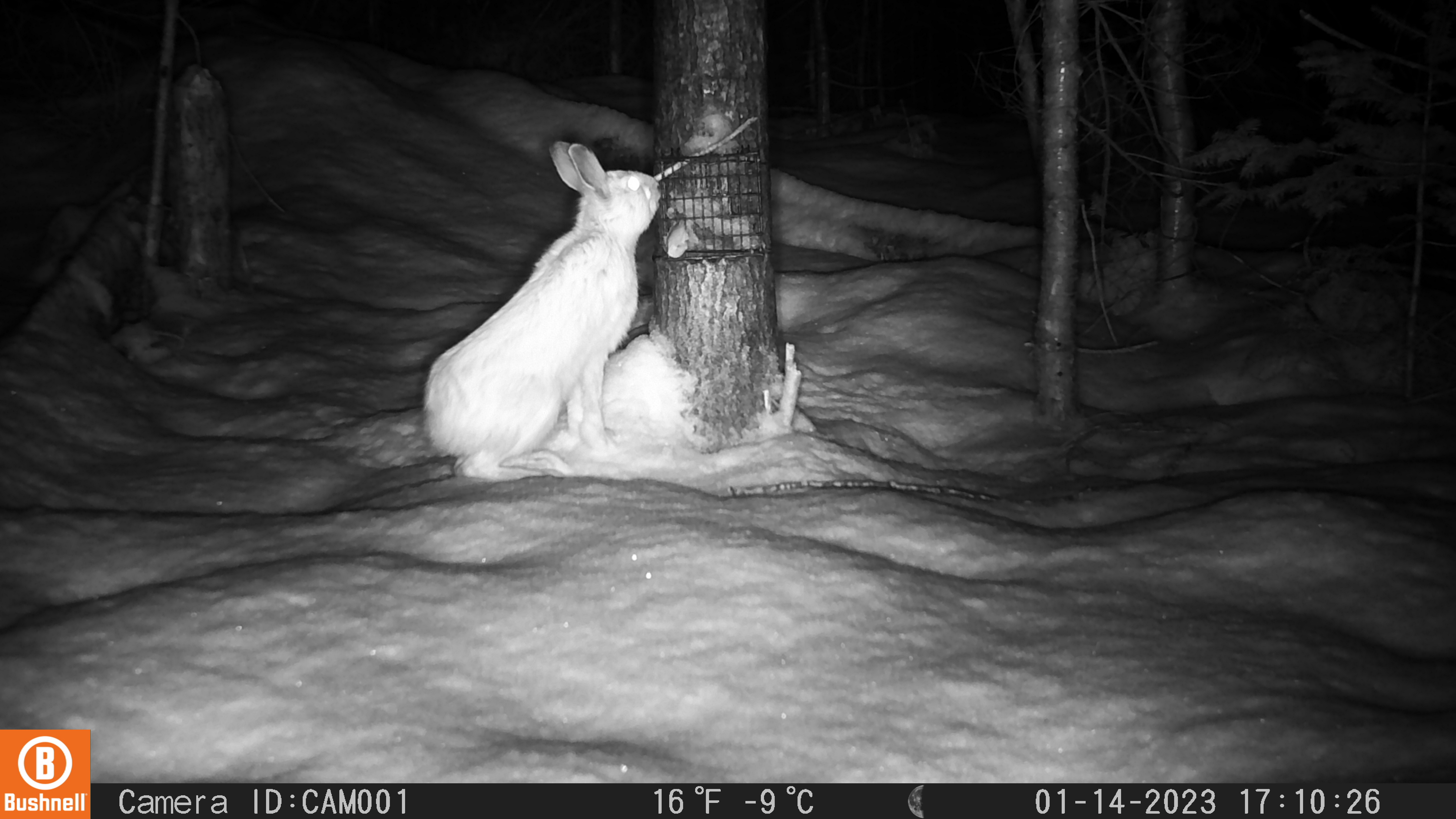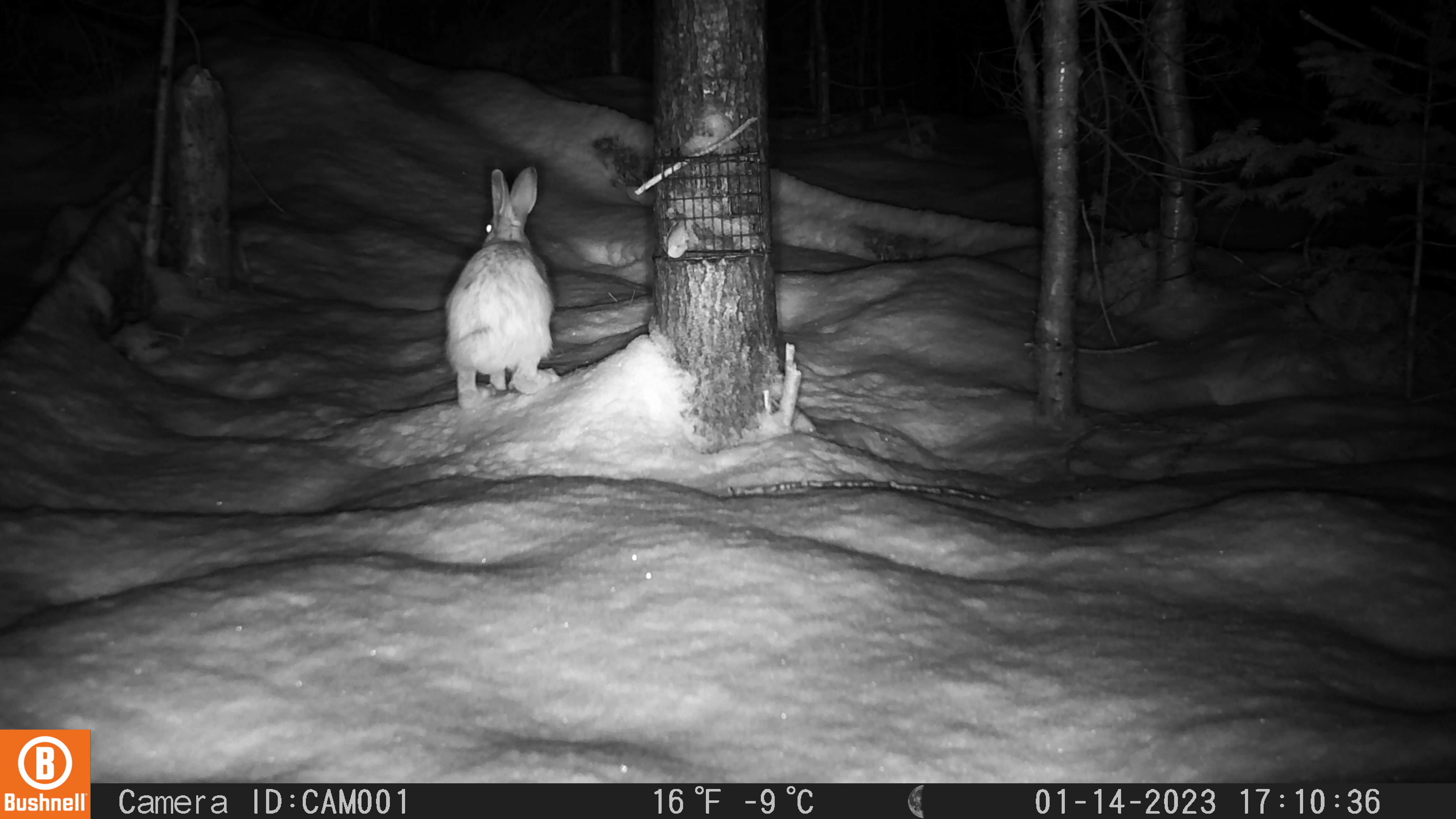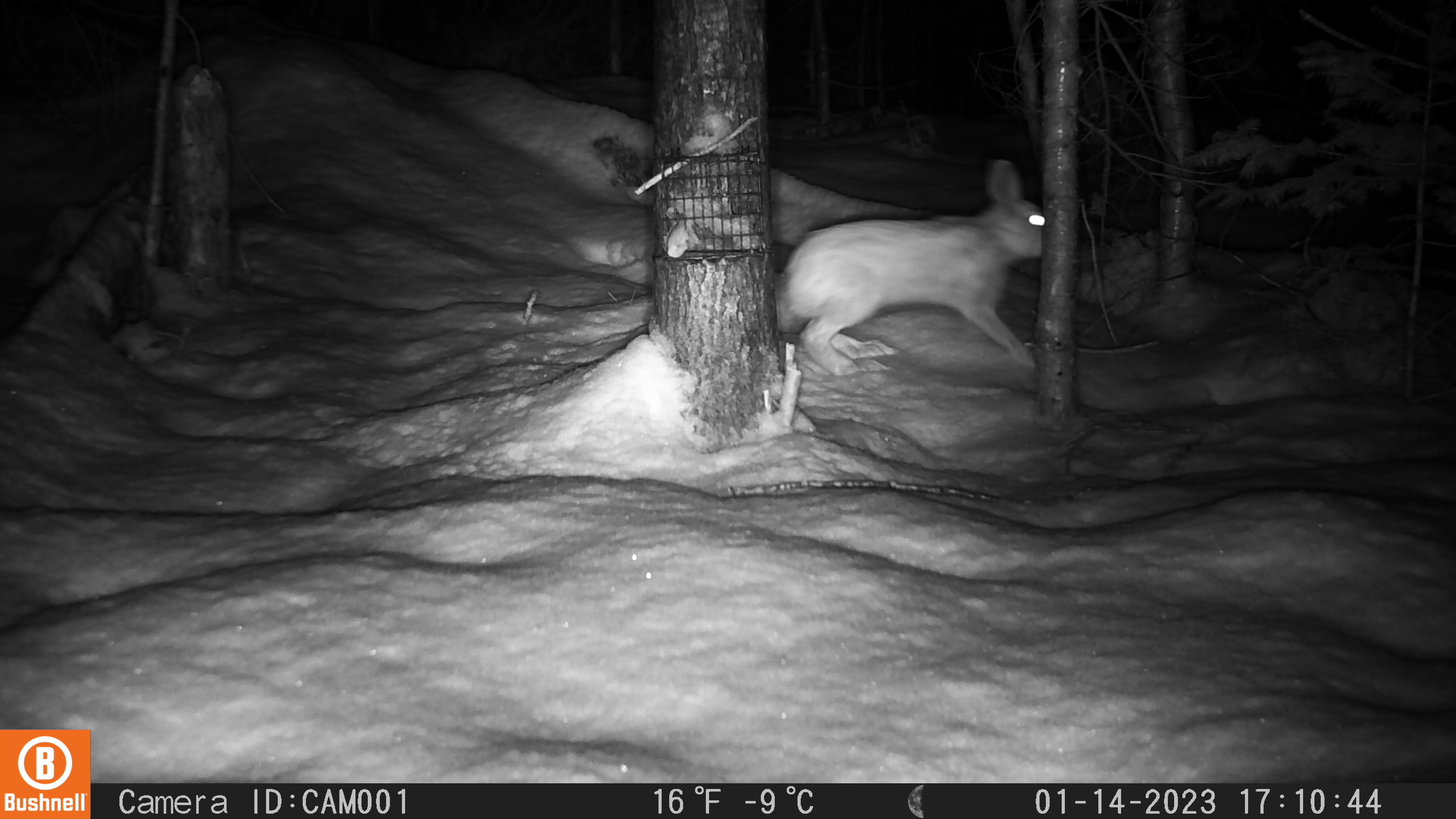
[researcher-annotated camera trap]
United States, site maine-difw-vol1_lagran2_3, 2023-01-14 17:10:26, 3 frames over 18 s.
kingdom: Animalia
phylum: Chordata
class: Mammalia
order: Lagomorpha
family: Leporidae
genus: Lepus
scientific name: Lepus americanus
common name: snowshoe hare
Snowshoe hare (Lepus americanus).